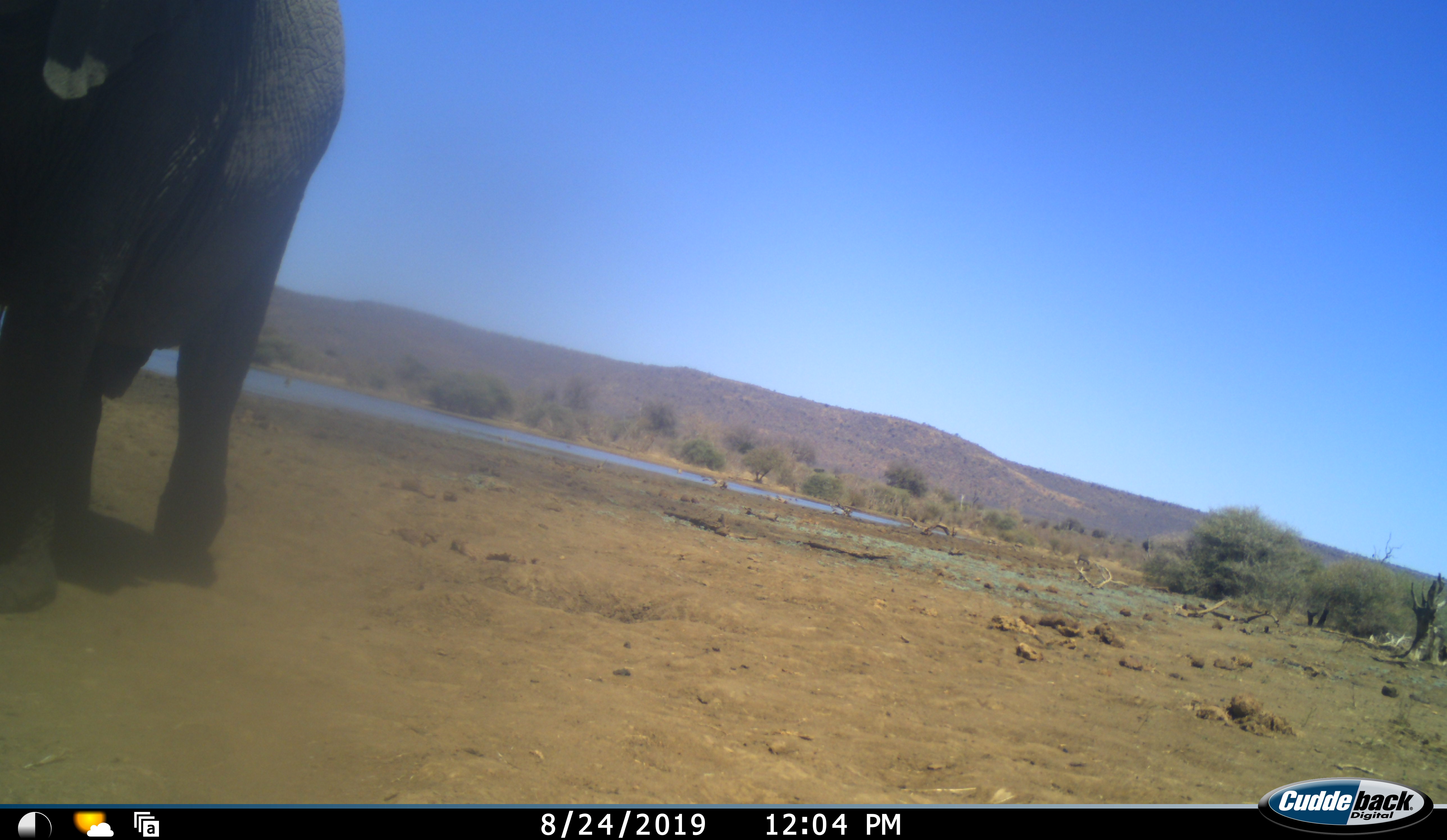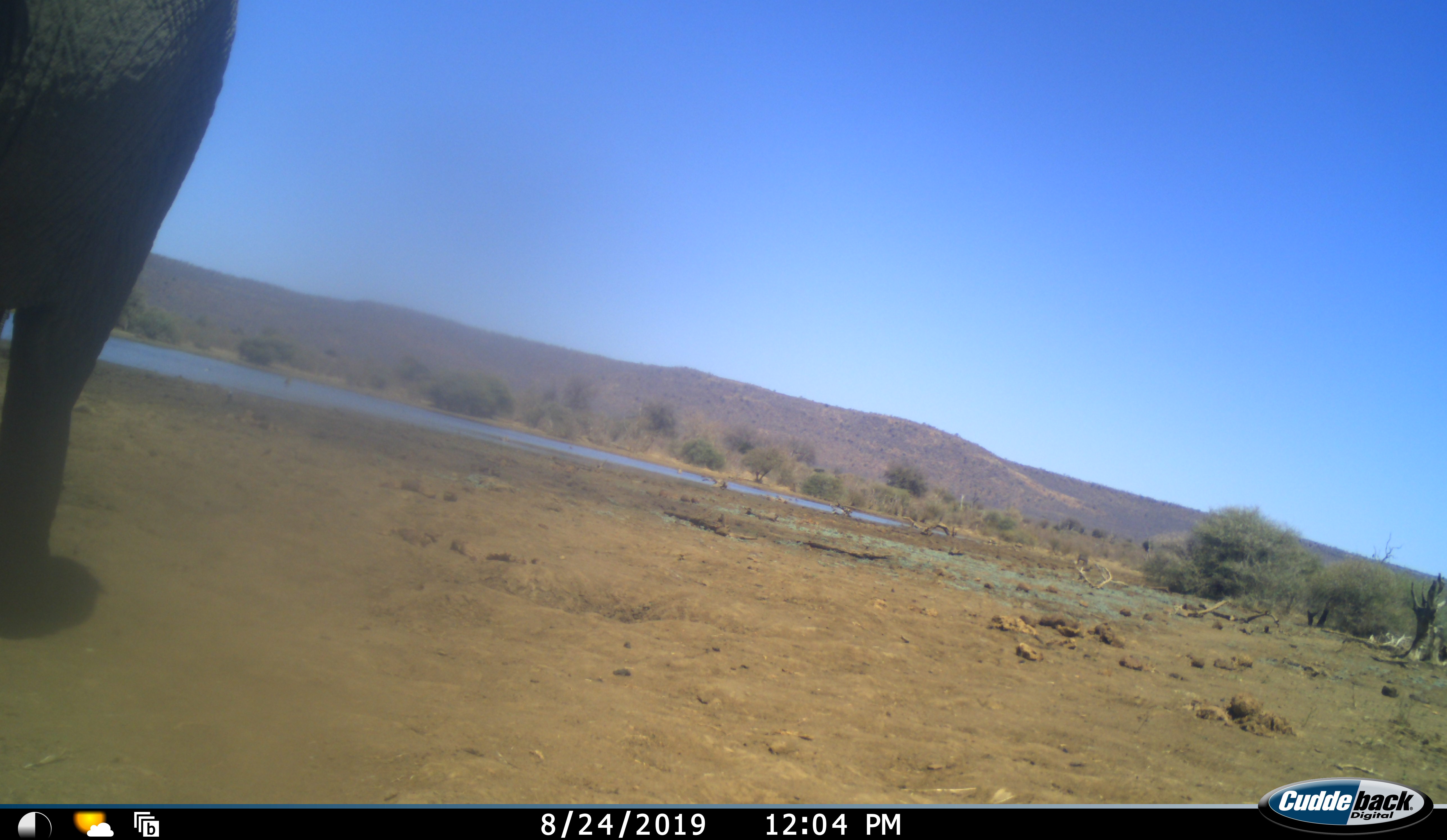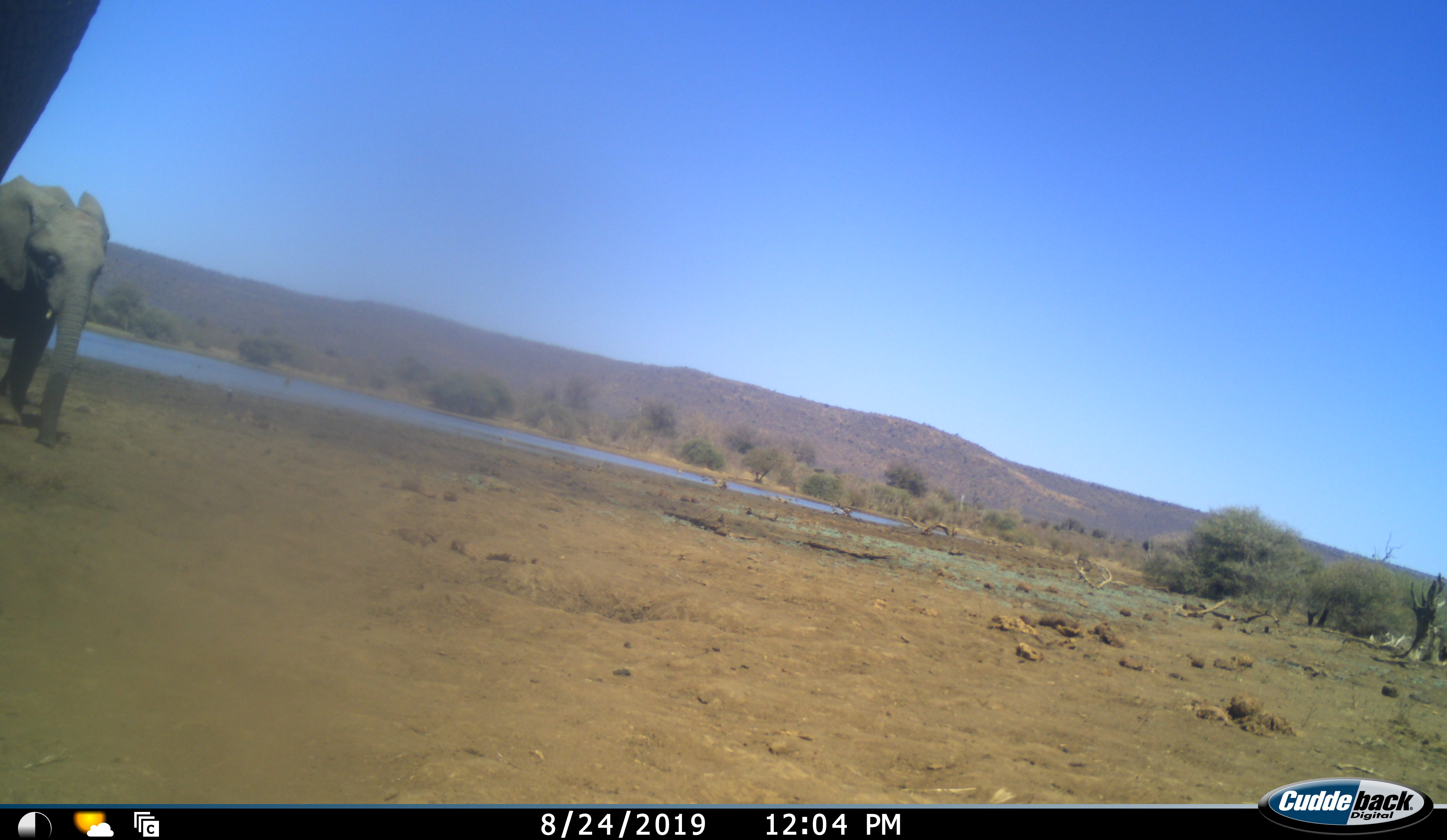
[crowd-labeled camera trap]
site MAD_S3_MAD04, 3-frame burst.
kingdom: Animalia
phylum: Chordata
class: Mammalia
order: Proboscidea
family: Elephantidae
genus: Loxodonta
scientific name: Loxodonta africana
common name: african bush elephant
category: elephant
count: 2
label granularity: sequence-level